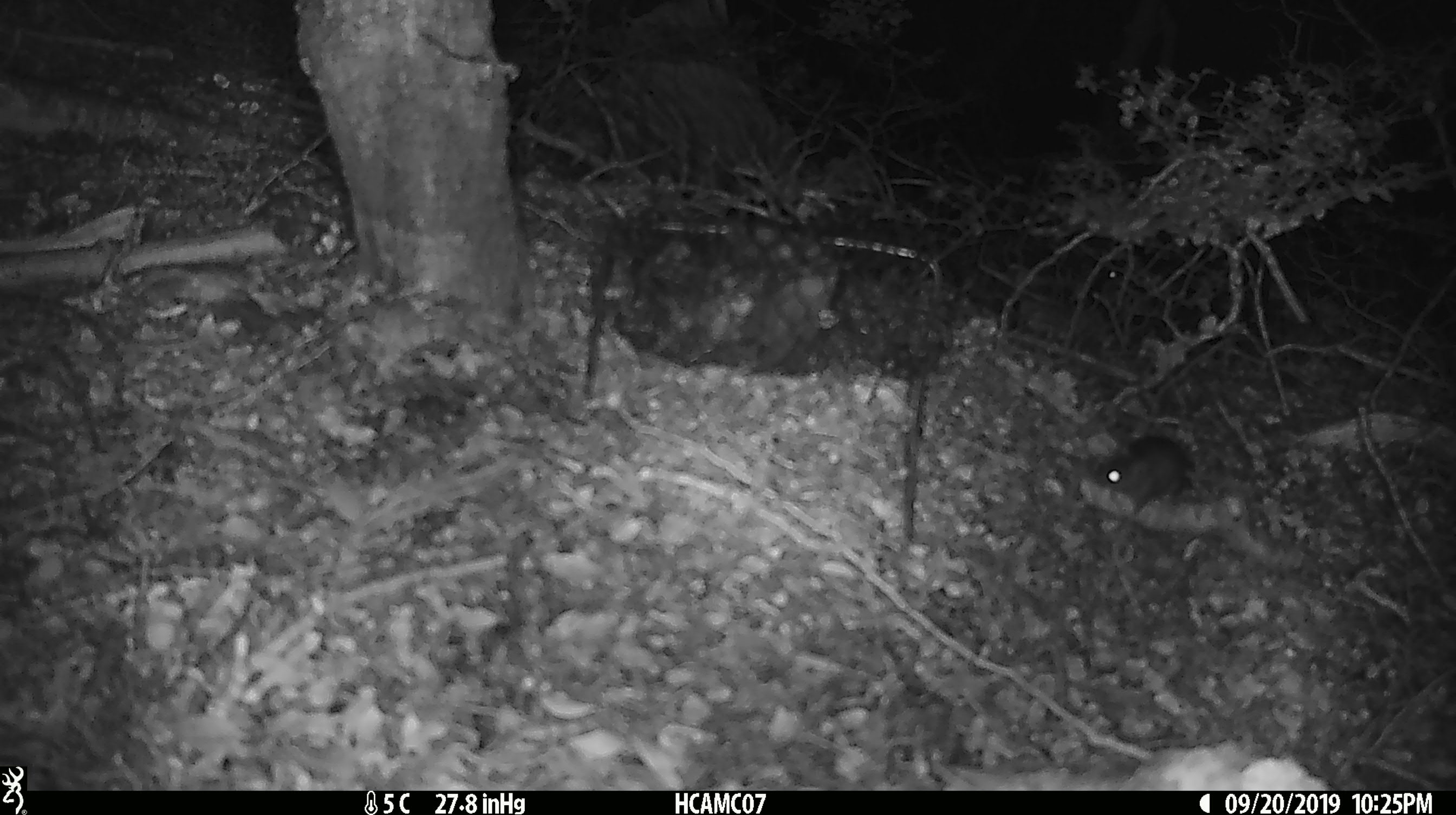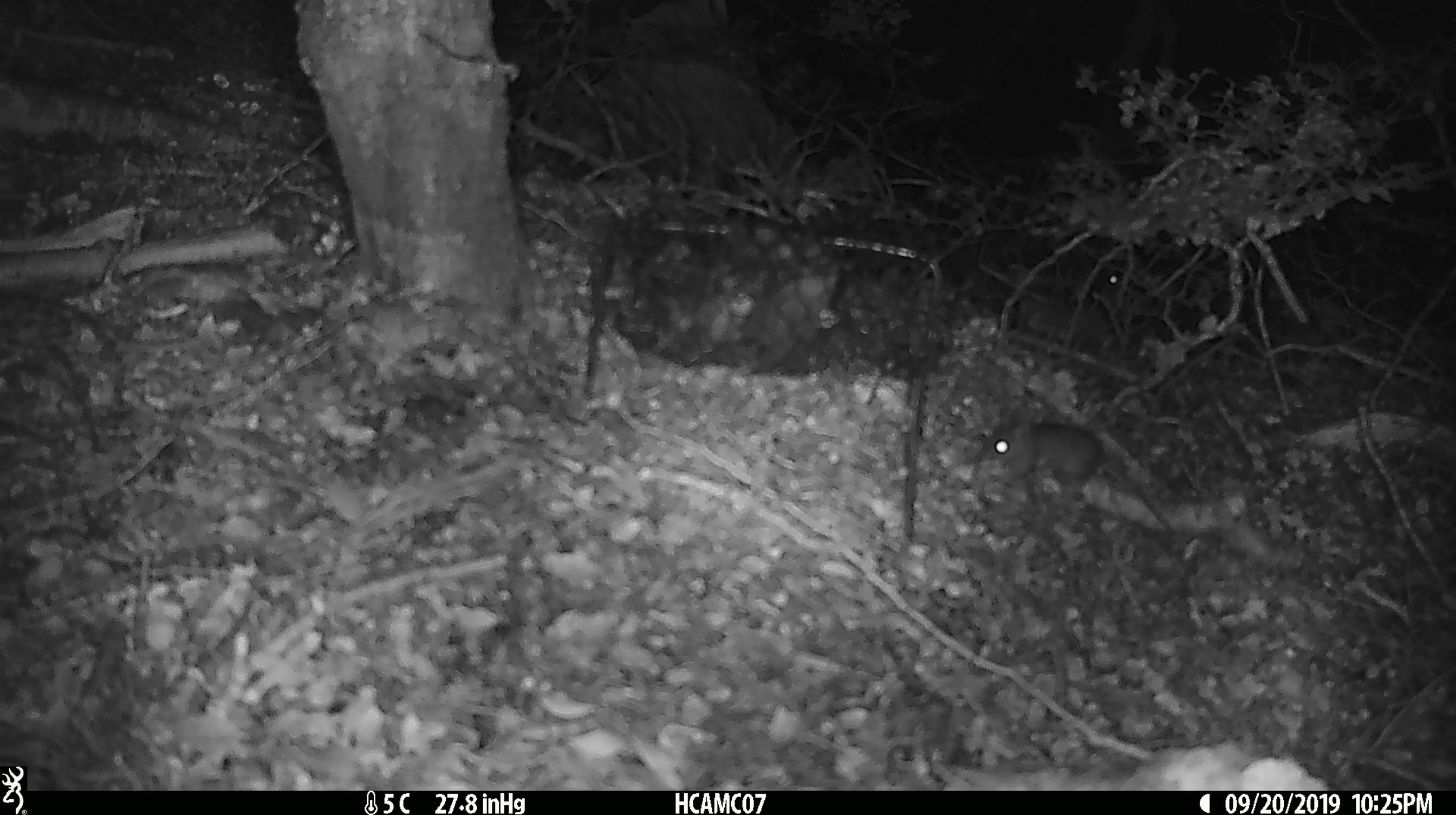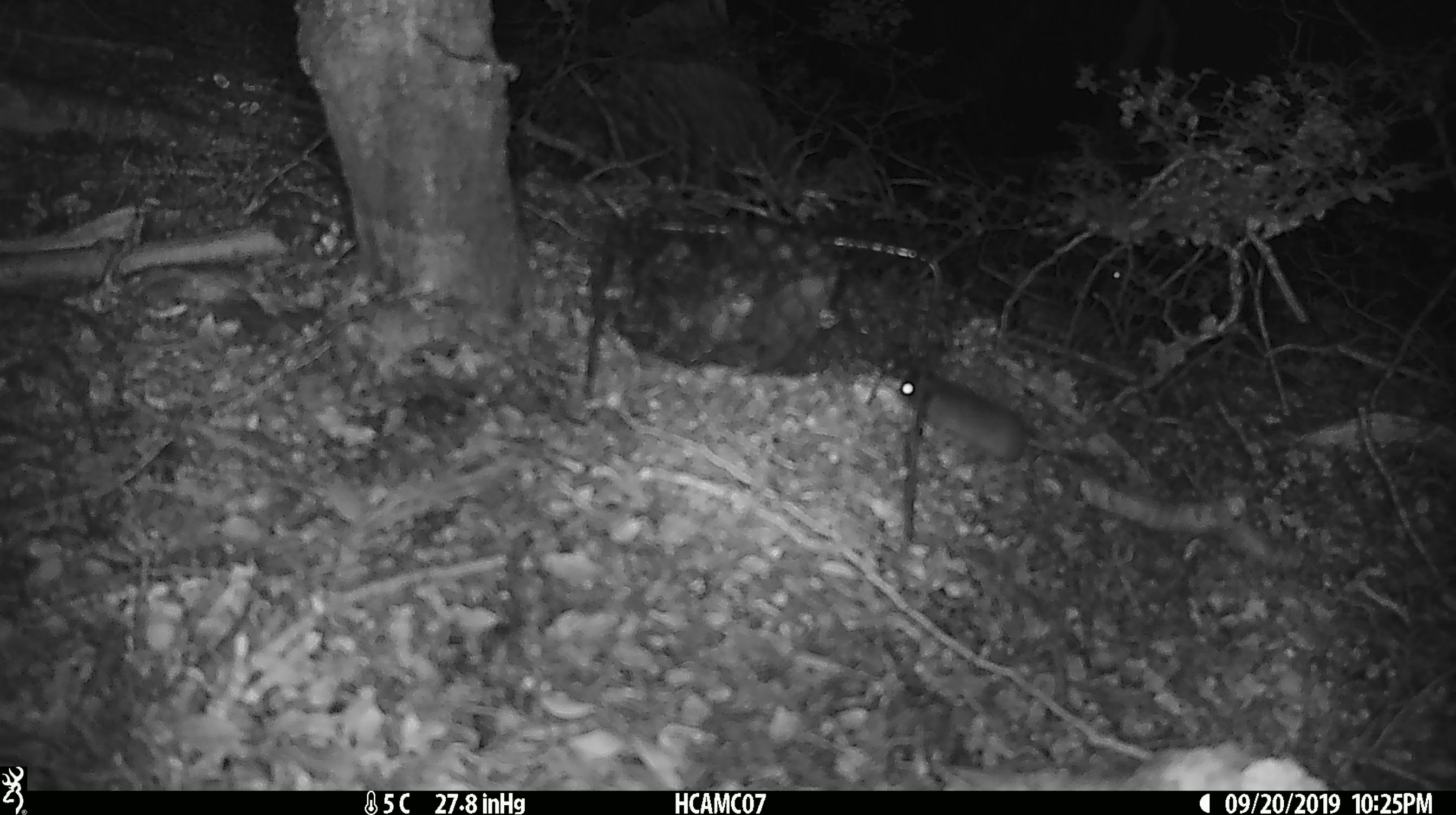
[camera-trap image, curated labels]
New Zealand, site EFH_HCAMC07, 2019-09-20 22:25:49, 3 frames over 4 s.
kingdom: Animalia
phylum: Chordata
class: Mammalia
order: Rodentia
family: Muridae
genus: Mus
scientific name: Mus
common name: mouse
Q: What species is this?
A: Mouse (Mus).